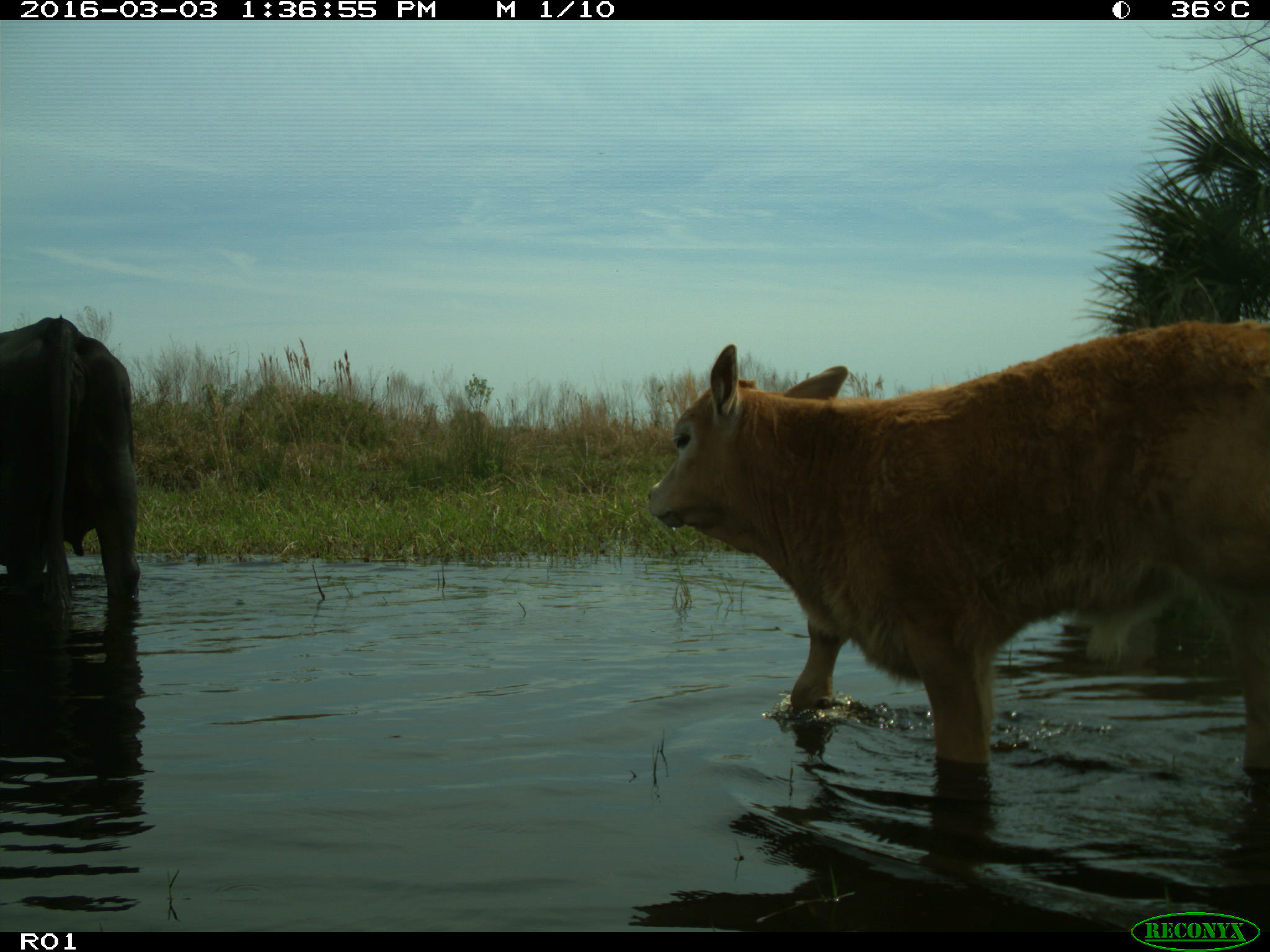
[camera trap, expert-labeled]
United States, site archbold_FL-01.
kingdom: Animalia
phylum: Chordata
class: Mammalia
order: Artiodactyla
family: Bovidae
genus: Bos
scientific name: Bos taurus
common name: domestic cow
Bos taurus (domestic cow).